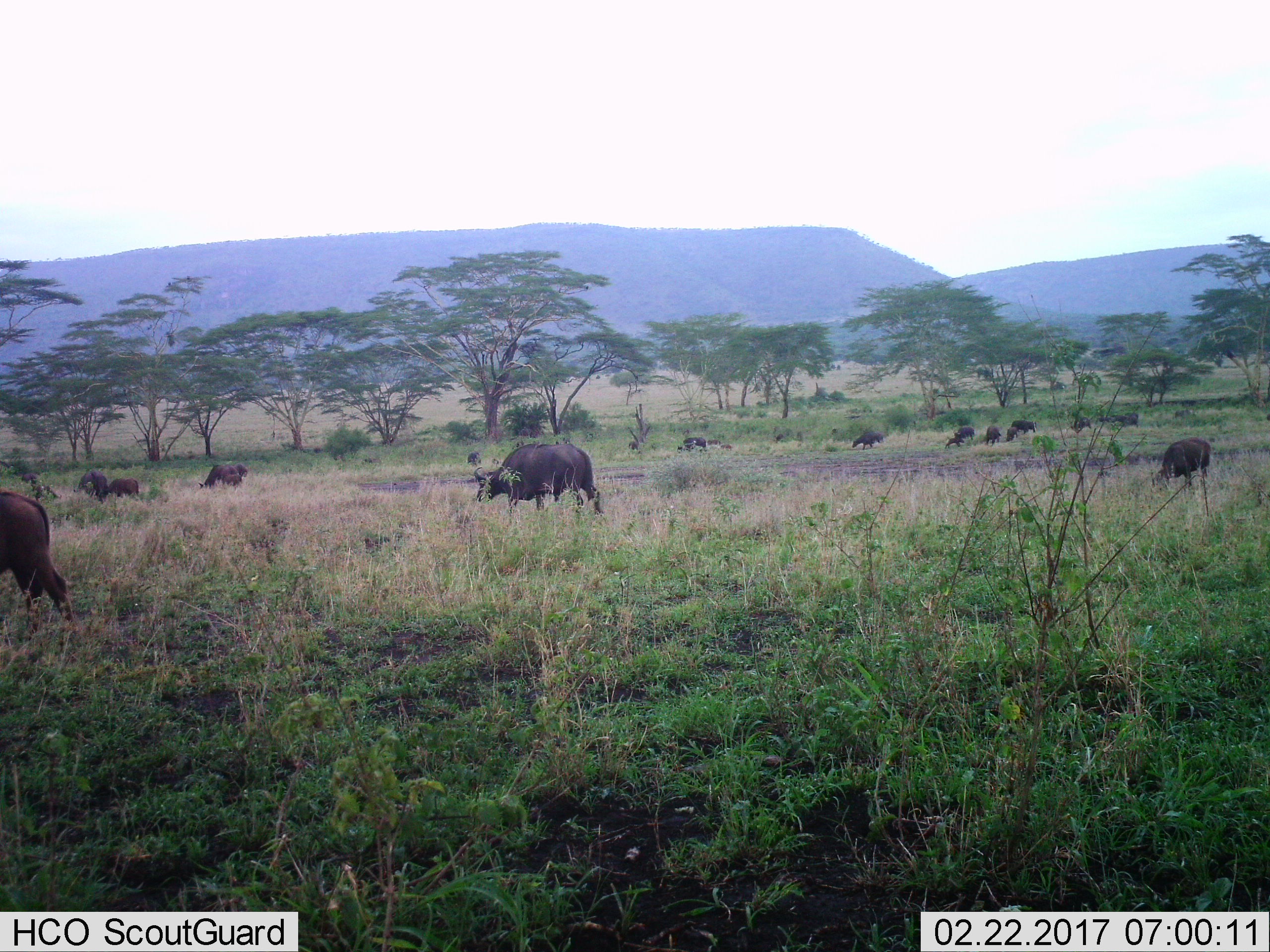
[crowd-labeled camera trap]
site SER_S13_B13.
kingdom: Animalia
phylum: Chordata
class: Mammalia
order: Artiodactyla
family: Bovidae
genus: Syncerus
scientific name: Syncerus caffer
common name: african buffalo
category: buffalo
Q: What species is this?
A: Buffalo (african buffalo) (Syncerus caffer).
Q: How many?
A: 11-50.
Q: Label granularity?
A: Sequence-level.